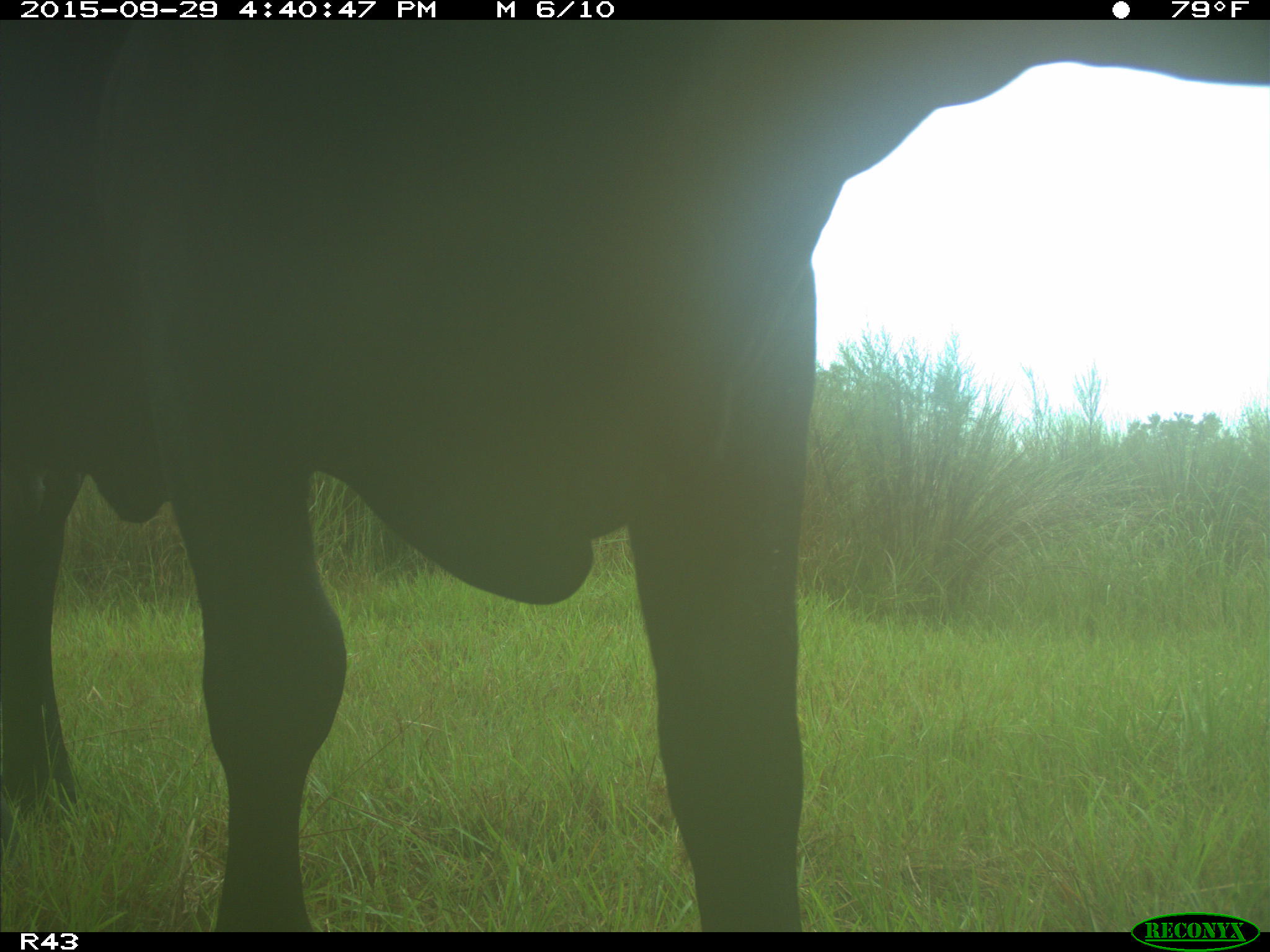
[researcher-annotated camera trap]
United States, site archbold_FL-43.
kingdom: Animalia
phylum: Chordata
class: Mammalia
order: Artiodactyla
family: Bovidae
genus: Bos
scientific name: Bos taurus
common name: domestic cow